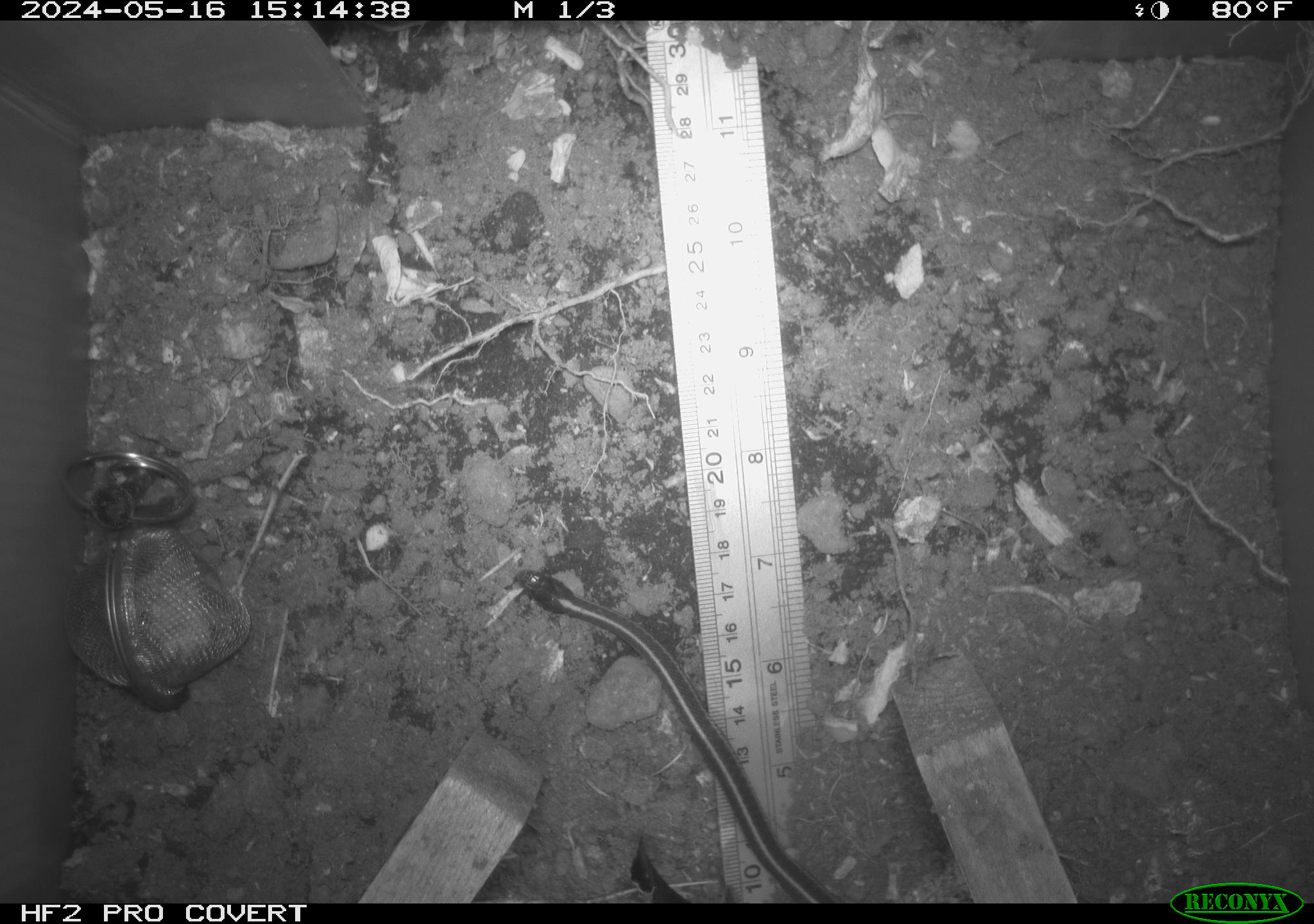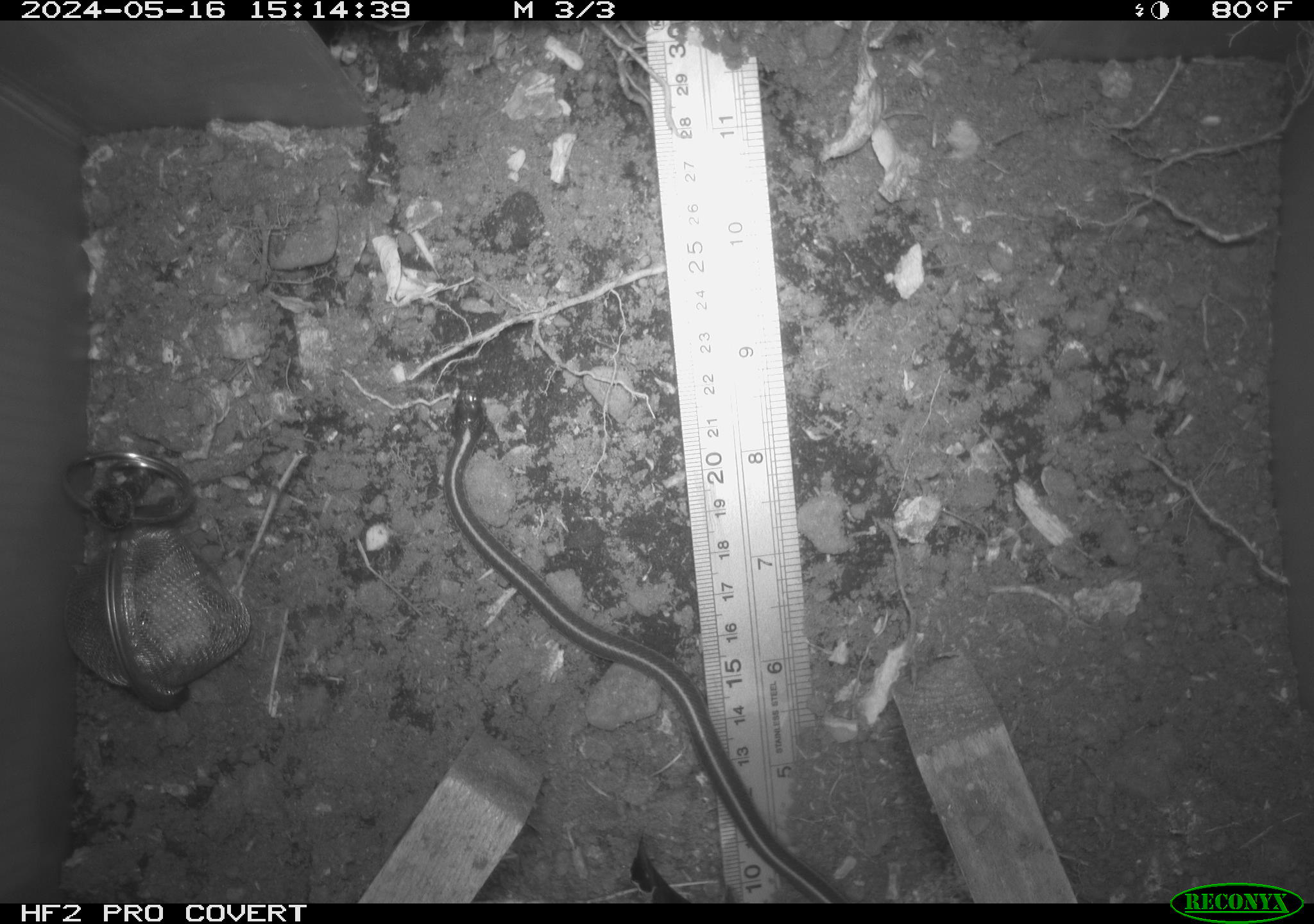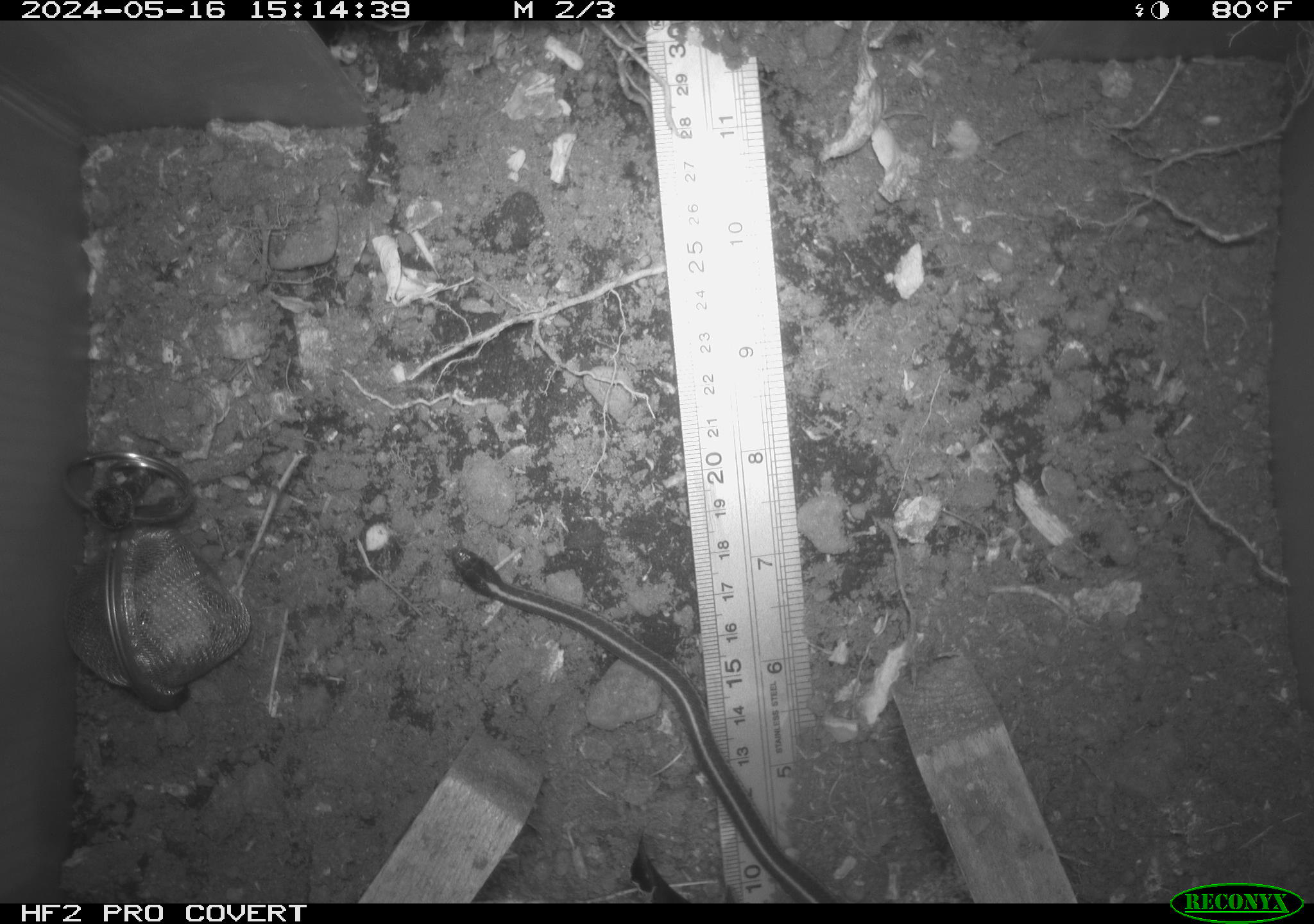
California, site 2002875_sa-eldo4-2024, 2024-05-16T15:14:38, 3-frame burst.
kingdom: Animalia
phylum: Chordata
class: Reptilia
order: Squamata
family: Colubridae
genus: Thamnophis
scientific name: Thamnophis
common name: american gartersnakes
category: thamnophis species